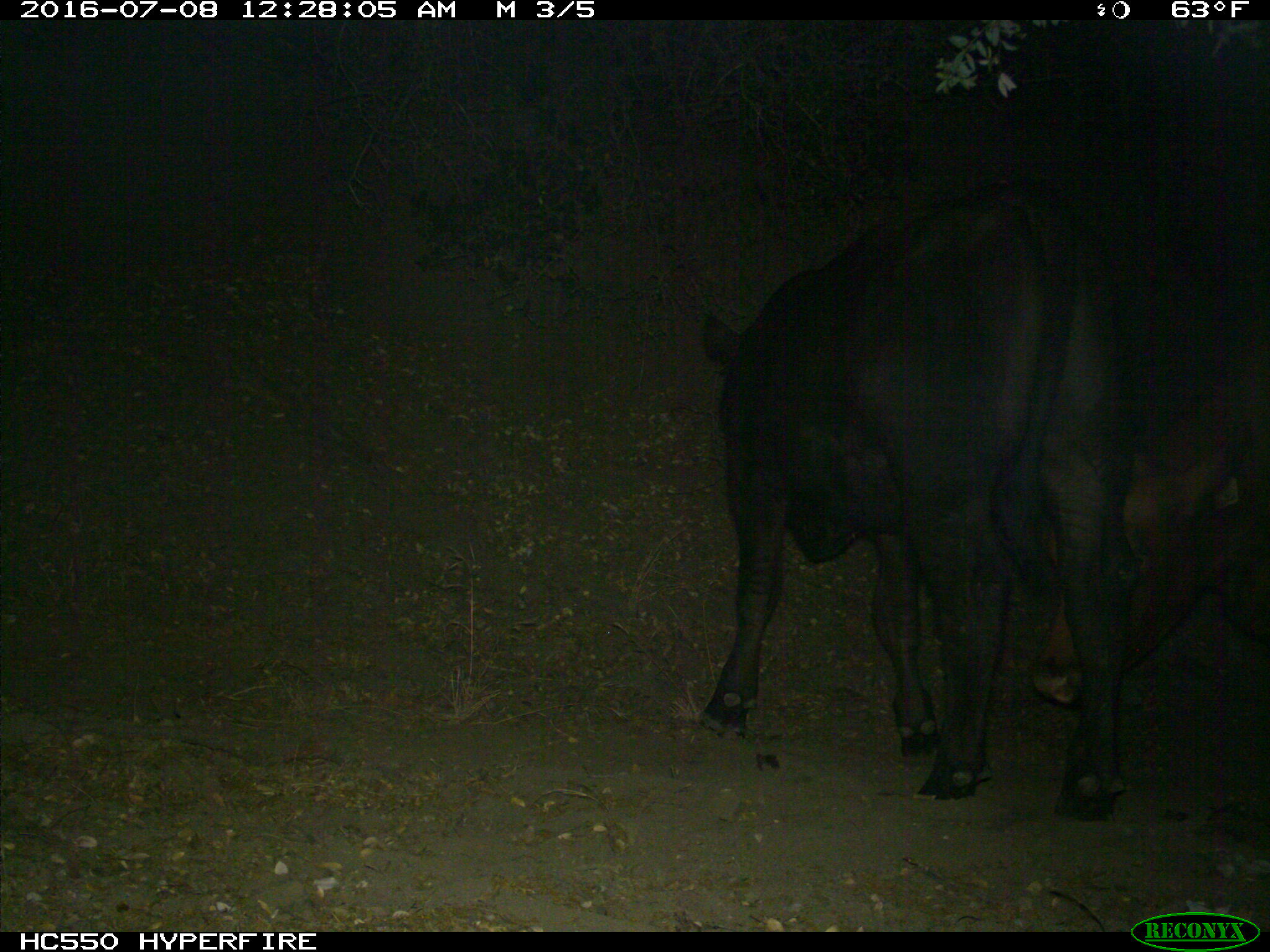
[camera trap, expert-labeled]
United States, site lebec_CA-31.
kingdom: Animalia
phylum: Chordata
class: Mammalia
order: Artiodactyla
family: Bovidae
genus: Bos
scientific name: Bos taurus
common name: domestic cow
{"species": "Bos taurus (domestic cow)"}